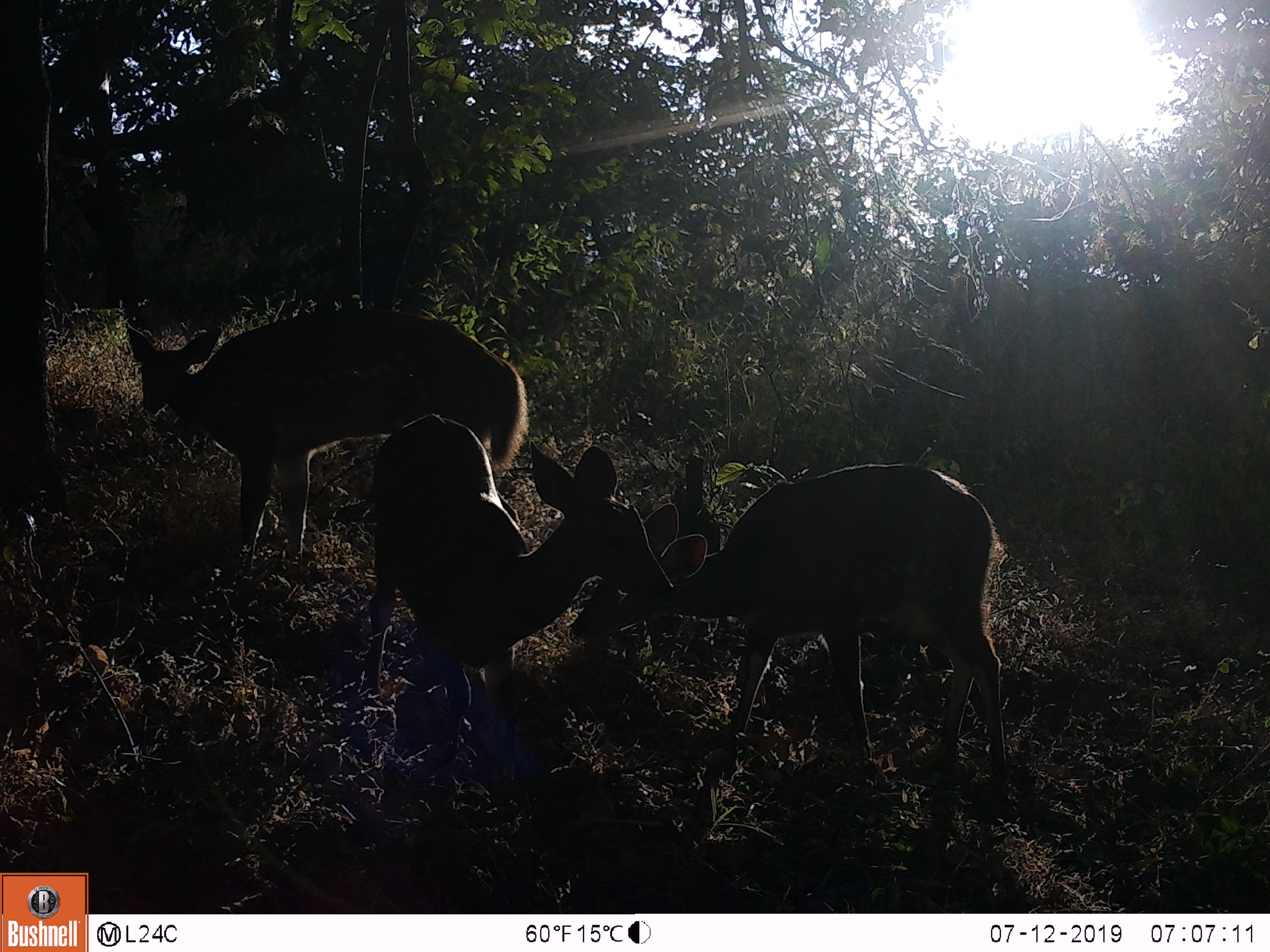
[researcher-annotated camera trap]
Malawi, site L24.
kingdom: Animalia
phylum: Chordata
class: Mammalia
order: Artiodactyla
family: Bovidae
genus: Tragelaphus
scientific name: Tragelaphus sylvaticus sylvaticus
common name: cape bushbuck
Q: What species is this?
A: Cape bushbuck (Tragelaphus sylvaticus sylvaticus).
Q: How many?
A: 3.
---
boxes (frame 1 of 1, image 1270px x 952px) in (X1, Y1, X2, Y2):
cape bushbuck: (597, 467, 1012, 801); (357, 399, 671, 791); (122, 299, 533, 577)